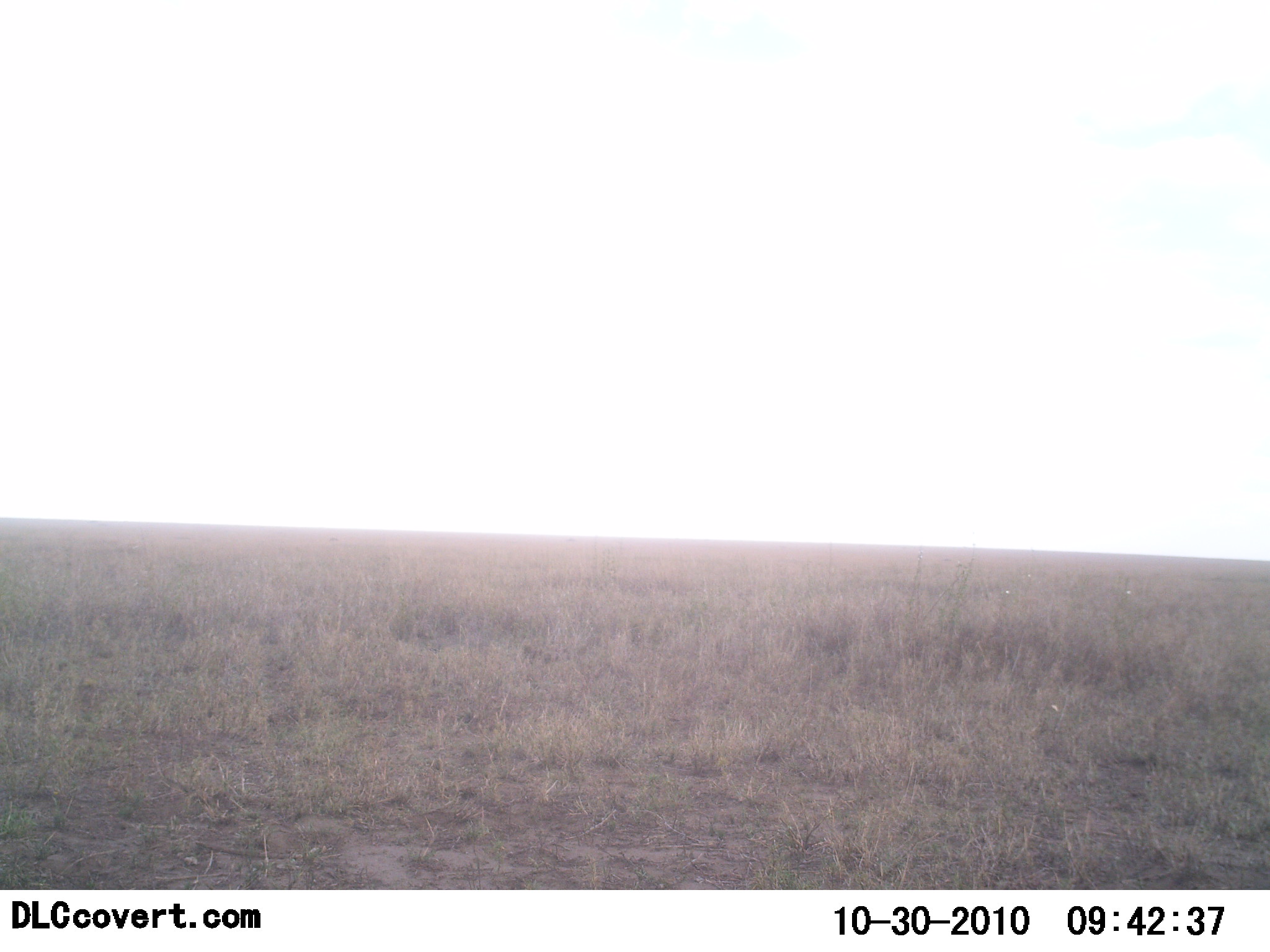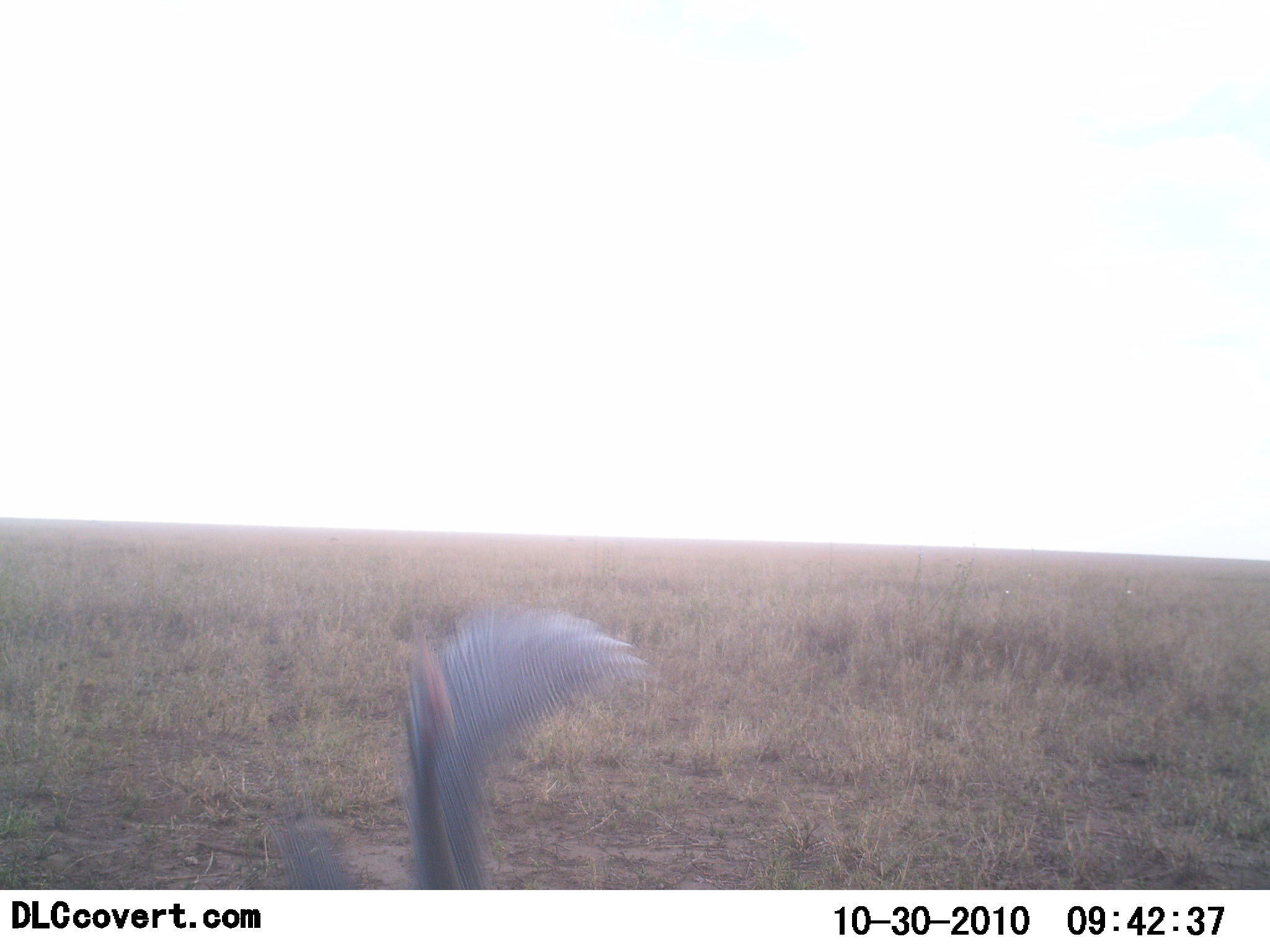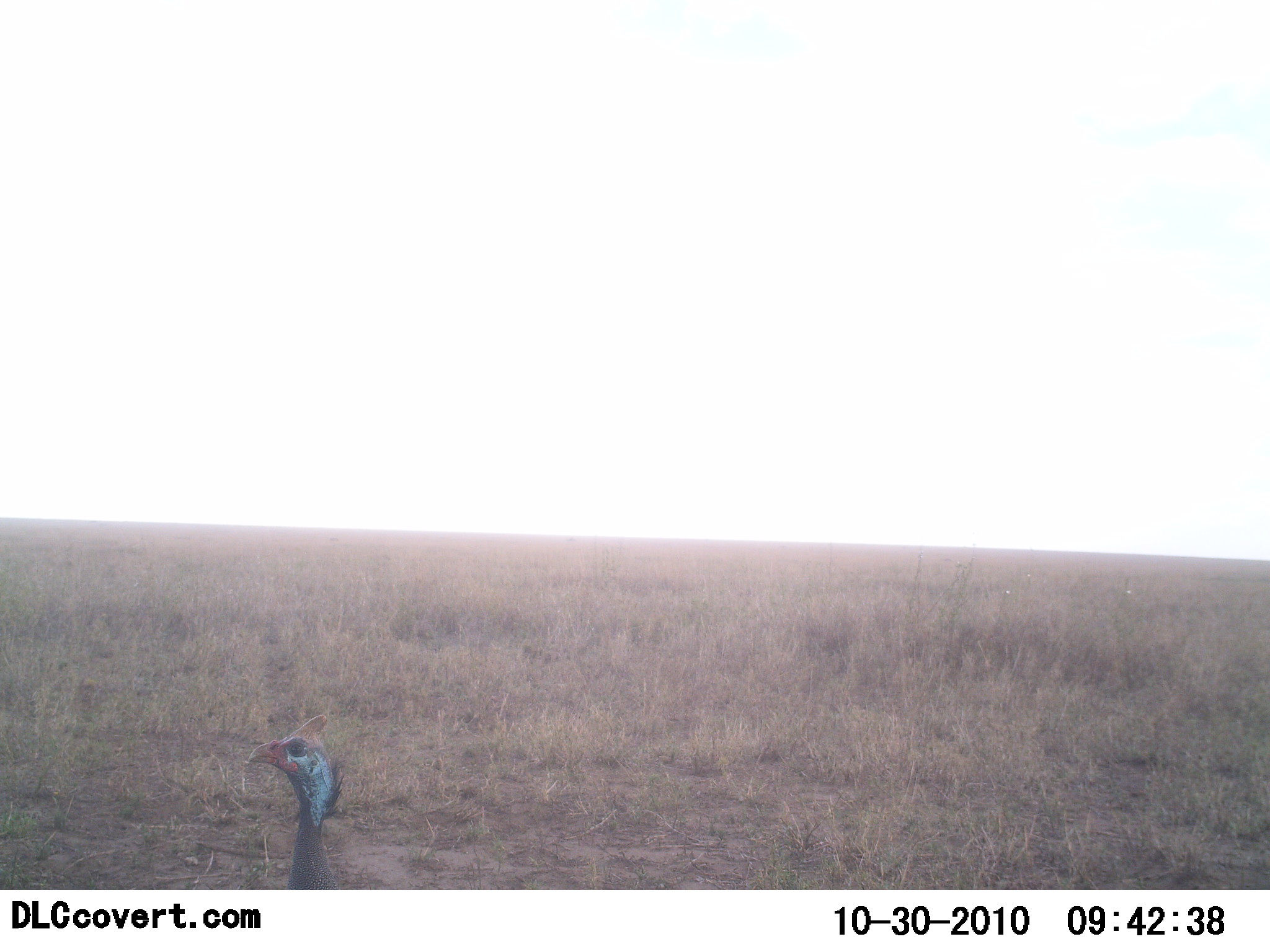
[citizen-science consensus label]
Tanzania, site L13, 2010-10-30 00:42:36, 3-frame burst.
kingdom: Animalia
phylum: Chordata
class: Aves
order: Galliformes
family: Numididae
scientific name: Numididae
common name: guinea fowl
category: guineafowl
Guineafowl (guinea fowl) (Numididae), count 1. Behavior (volunteer vote fractions): standing 31%, resting 0%, moving 62%, interacting 12%. Young present (vote fraction): 0%. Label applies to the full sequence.